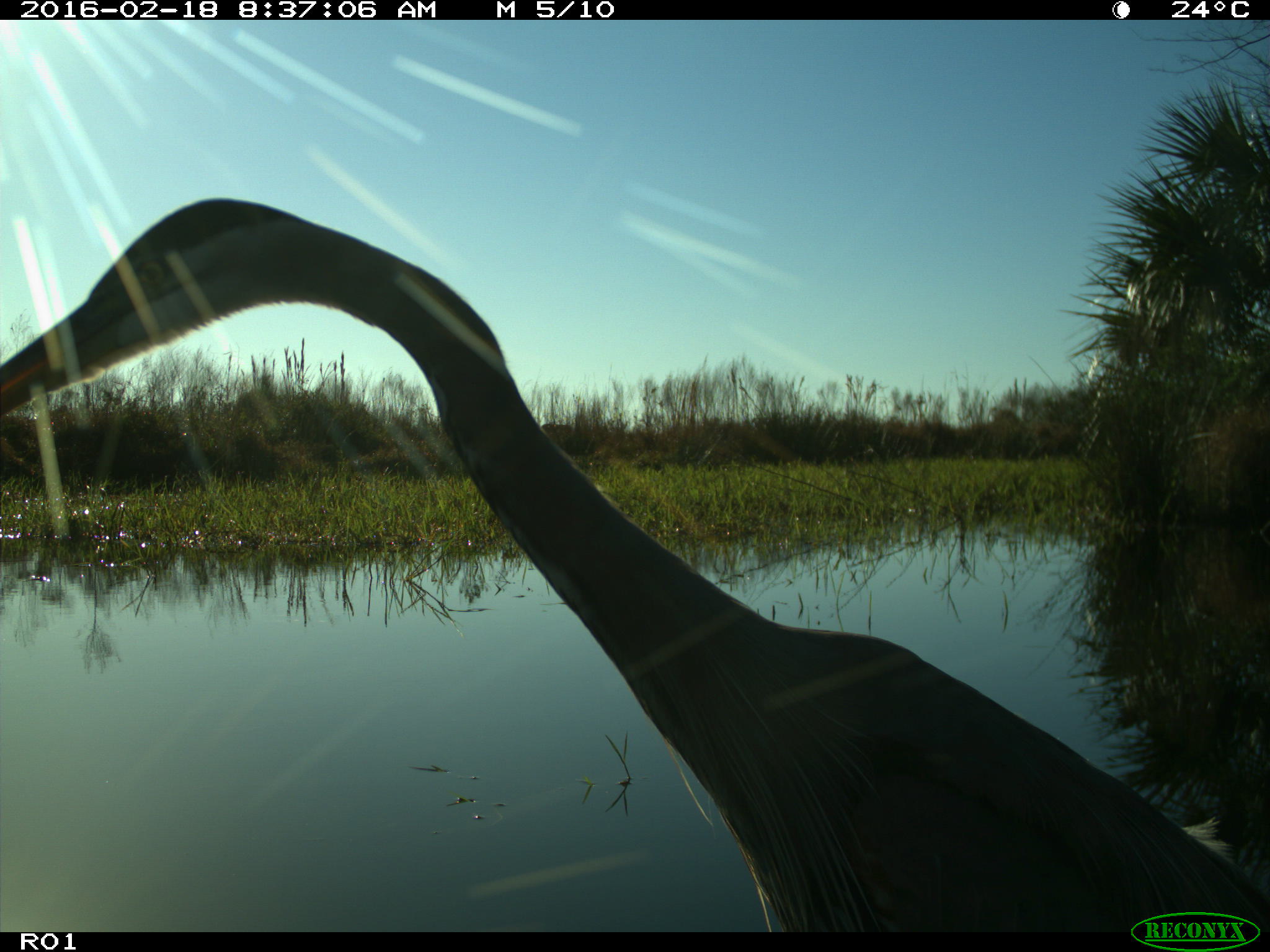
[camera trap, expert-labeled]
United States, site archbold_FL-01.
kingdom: Animalia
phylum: Chordata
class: Aves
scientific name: Aves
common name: birds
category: unidentified bird